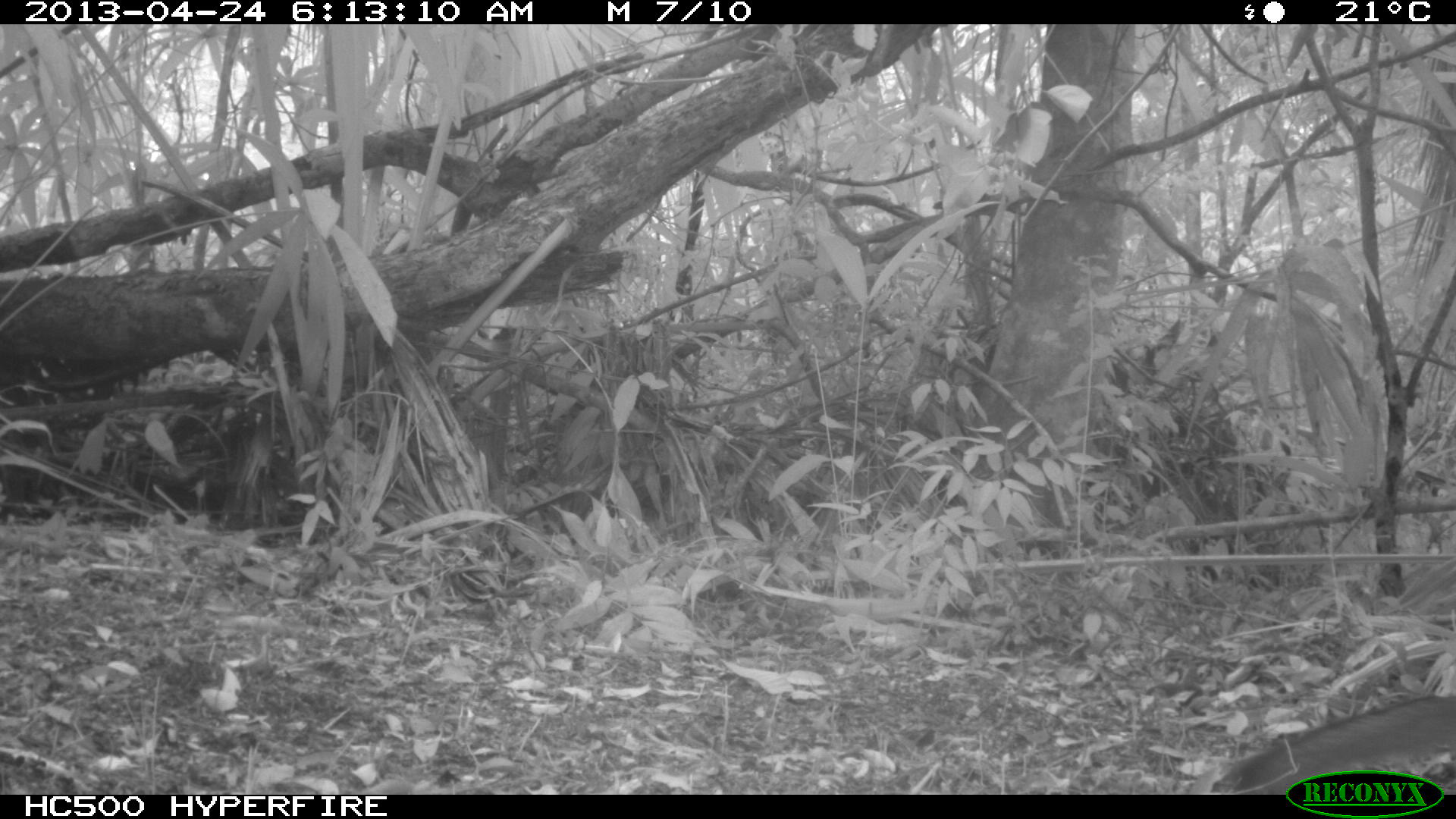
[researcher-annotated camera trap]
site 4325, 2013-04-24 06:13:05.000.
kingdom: Animalia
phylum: Chordata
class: Mammalia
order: Carnivora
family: Canidae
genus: Urocyon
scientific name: Urocyon cinereoargenteus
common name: gray fox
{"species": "Urocyon cinereoargenteus (gray fox)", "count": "1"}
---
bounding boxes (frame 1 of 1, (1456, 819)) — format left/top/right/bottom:
urocyon cinereoargenteus: 1210/688/1456/790